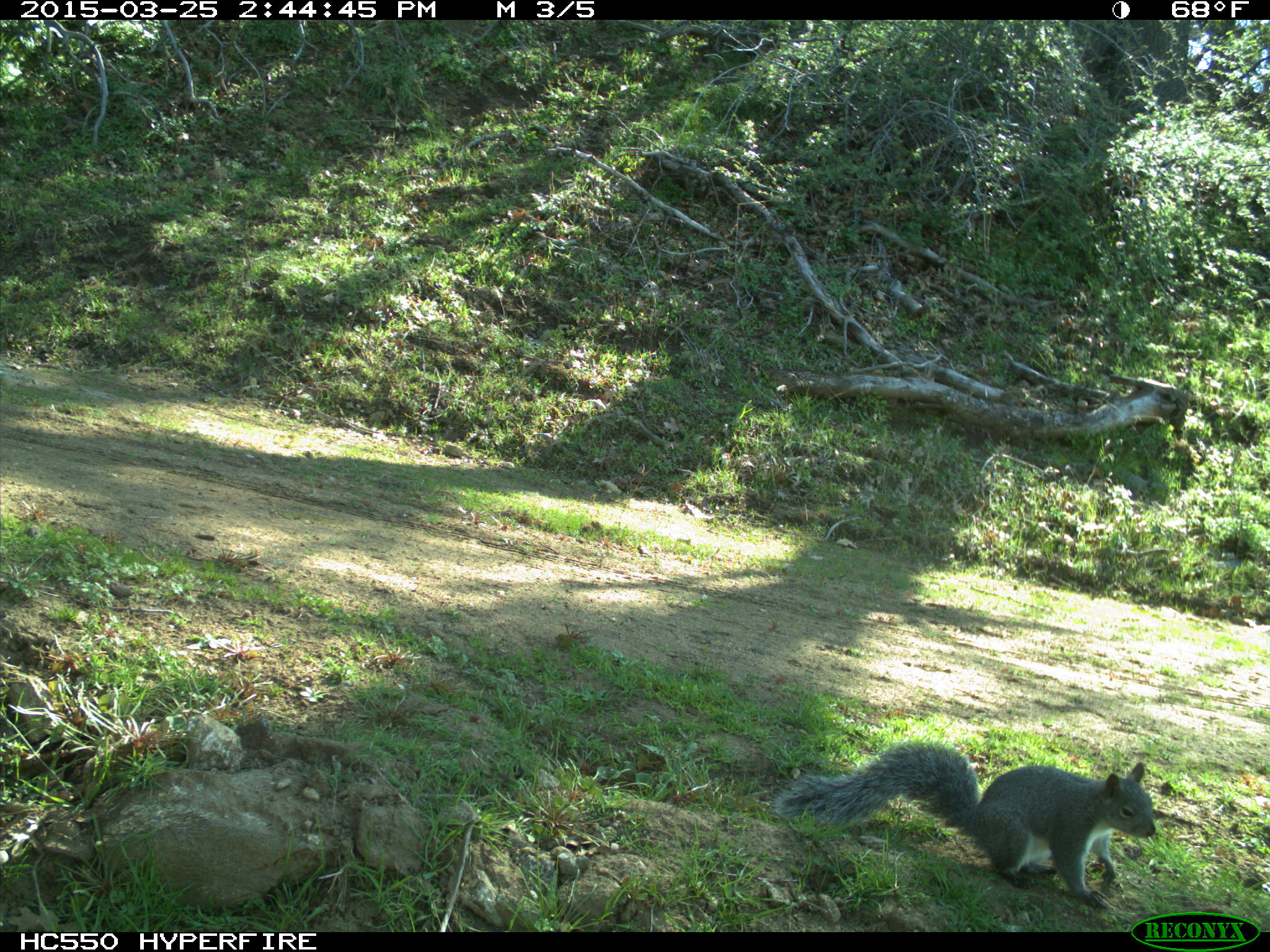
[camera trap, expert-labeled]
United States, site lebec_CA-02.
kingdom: Animalia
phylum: Chordata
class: Mammalia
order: Rodentia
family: Sciuridae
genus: Sciurus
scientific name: Sciurus carolinensis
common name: eastern gray squirrel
Sciurus carolinensis (eastern gray squirrel).